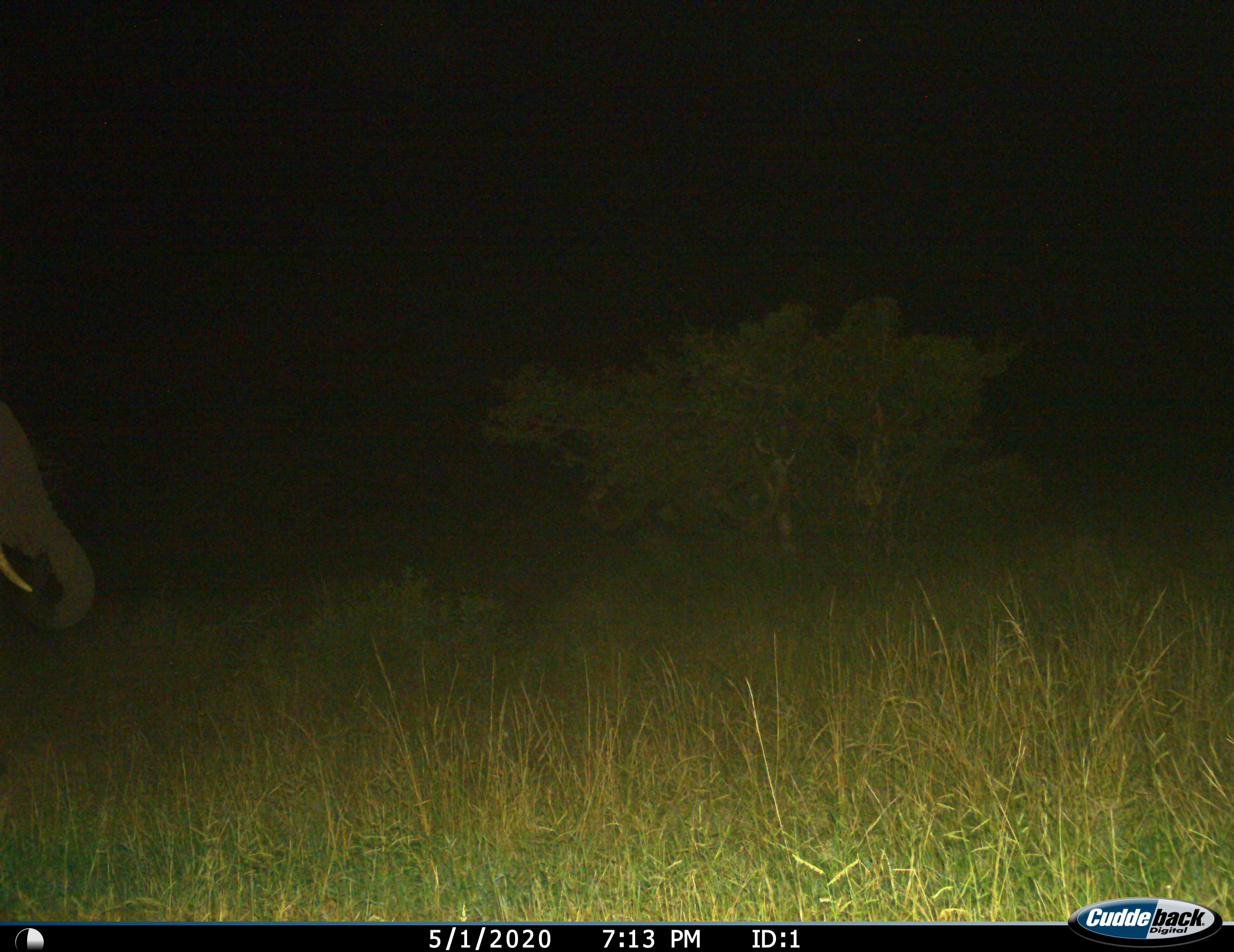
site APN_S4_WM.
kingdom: Animalia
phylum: Chordata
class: Mammalia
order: Proboscidea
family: Elephantidae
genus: Loxodonta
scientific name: Loxodonta africana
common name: african bush elephant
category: elephant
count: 1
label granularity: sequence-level